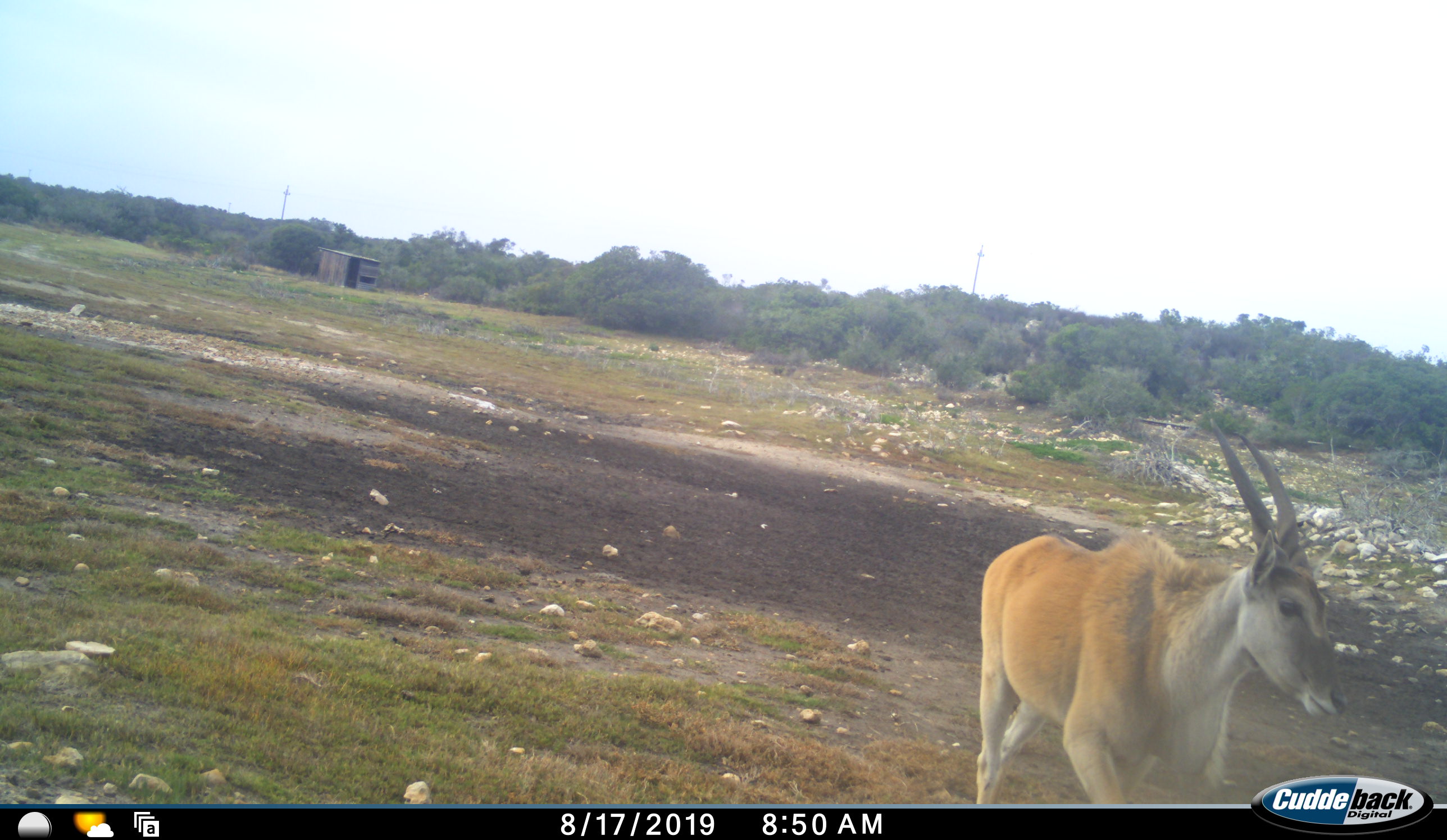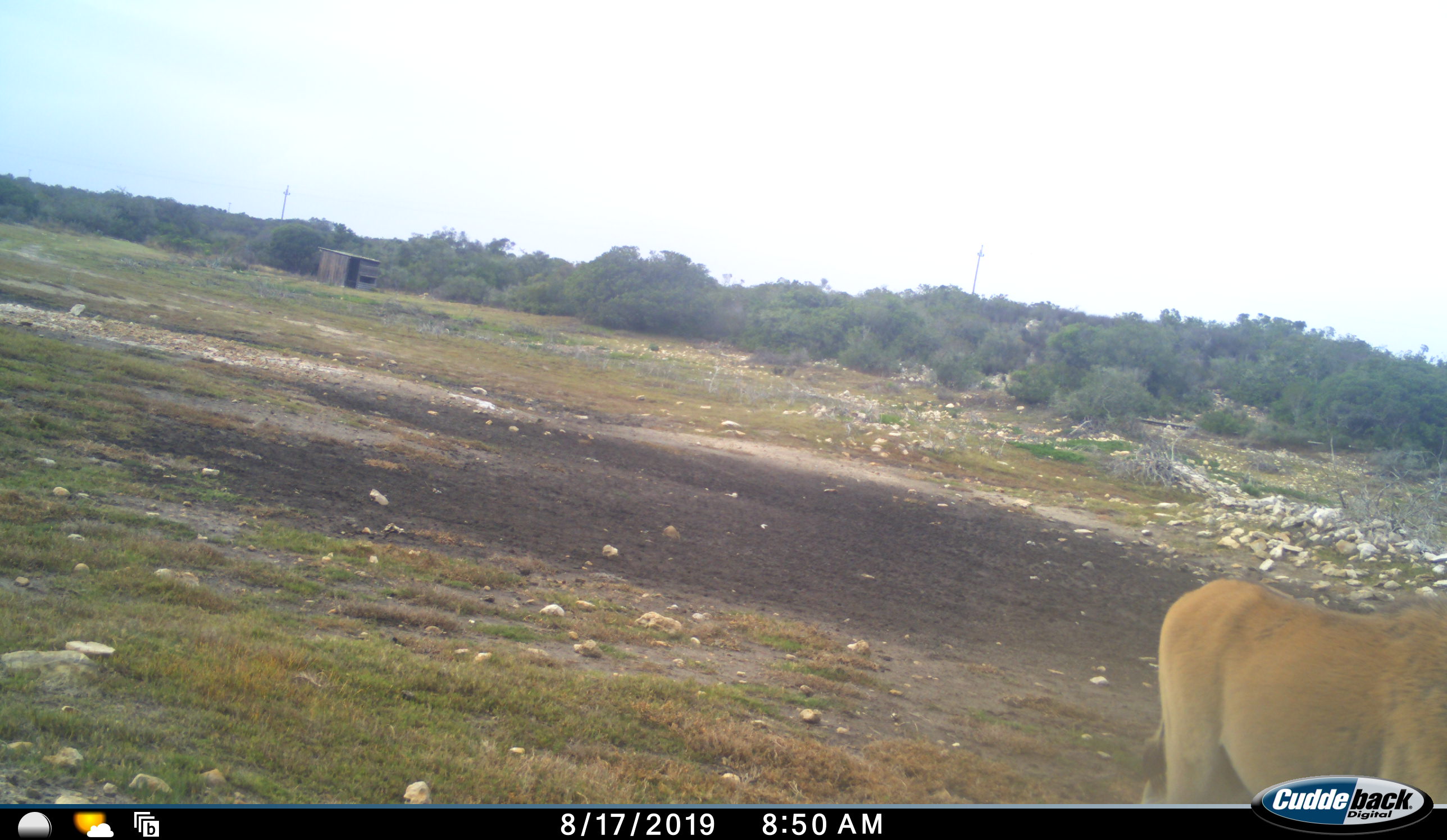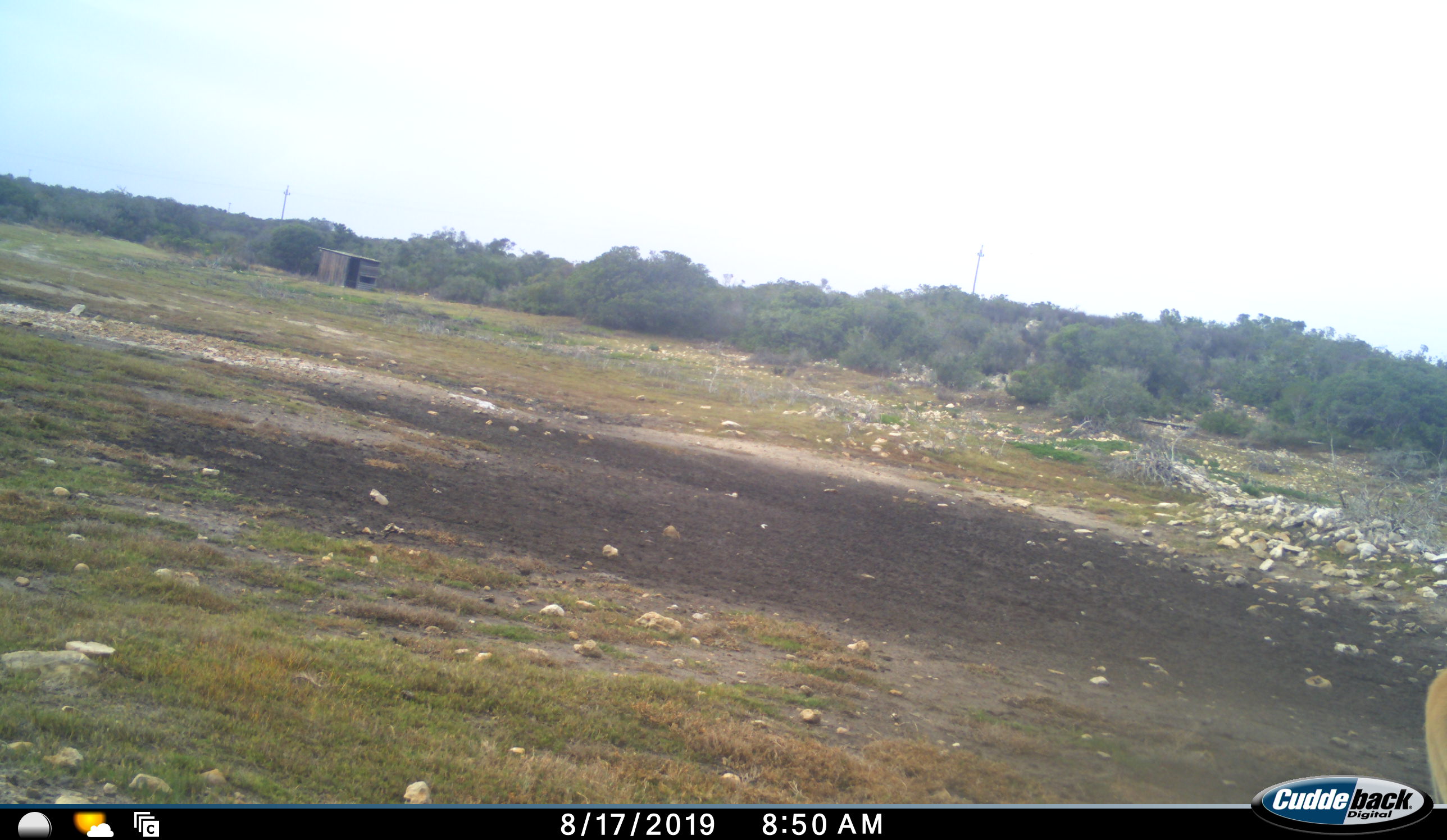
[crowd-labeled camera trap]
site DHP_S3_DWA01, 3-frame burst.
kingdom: Animalia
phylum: Chordata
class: Mammalia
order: Artiodactyla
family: Bovidae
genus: Tragelaphus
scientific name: Tragelaphus oryx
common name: eland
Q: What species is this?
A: Eland (Tragelaphus oryx).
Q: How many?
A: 1.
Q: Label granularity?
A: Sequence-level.